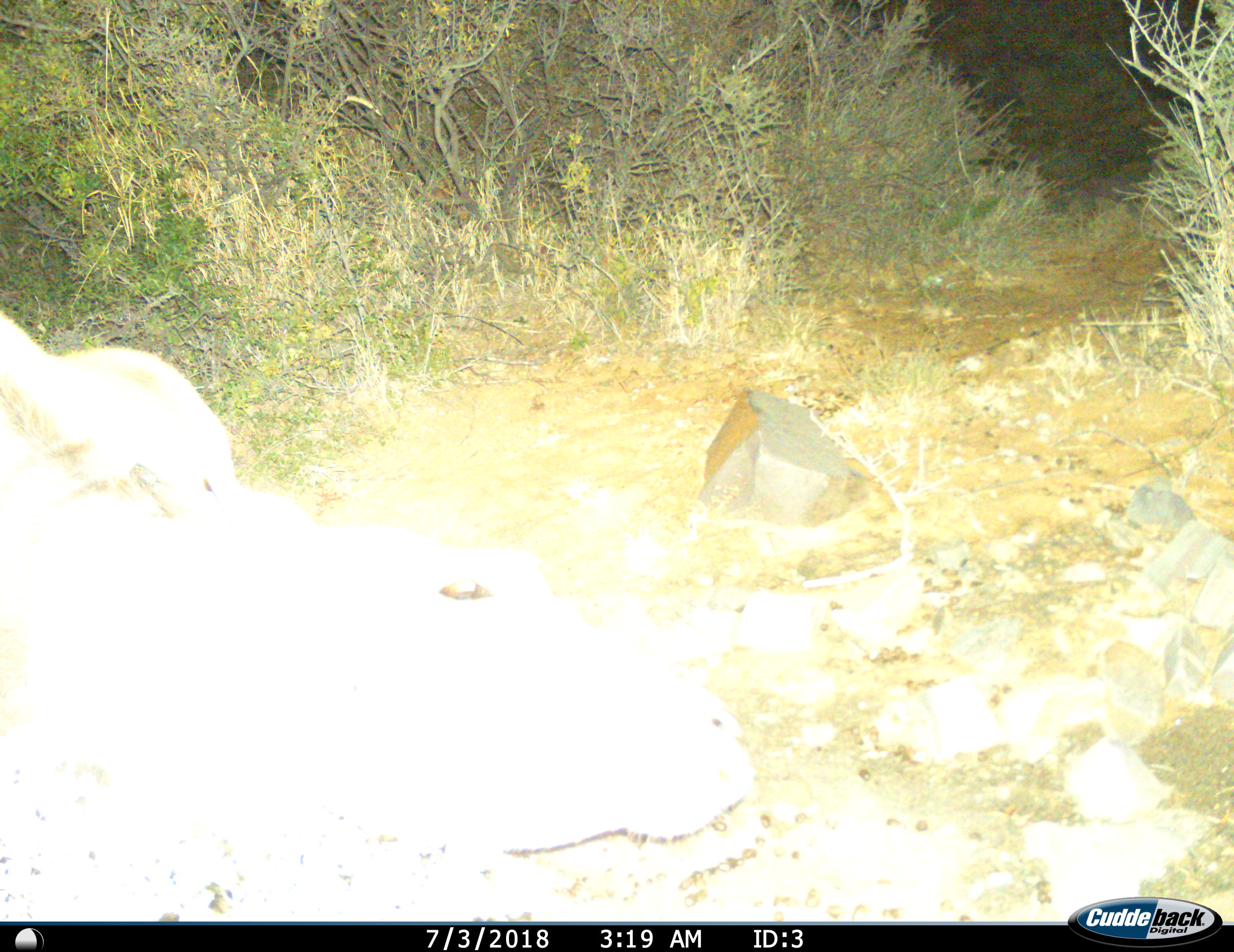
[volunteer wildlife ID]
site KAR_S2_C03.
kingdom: Animalia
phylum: Chordata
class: Mammalia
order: Artiodactyla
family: Bovidae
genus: Tragelaphus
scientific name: Tragelaphus oryx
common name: eland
Eland (Tragelaphus oryx), count 1. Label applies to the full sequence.